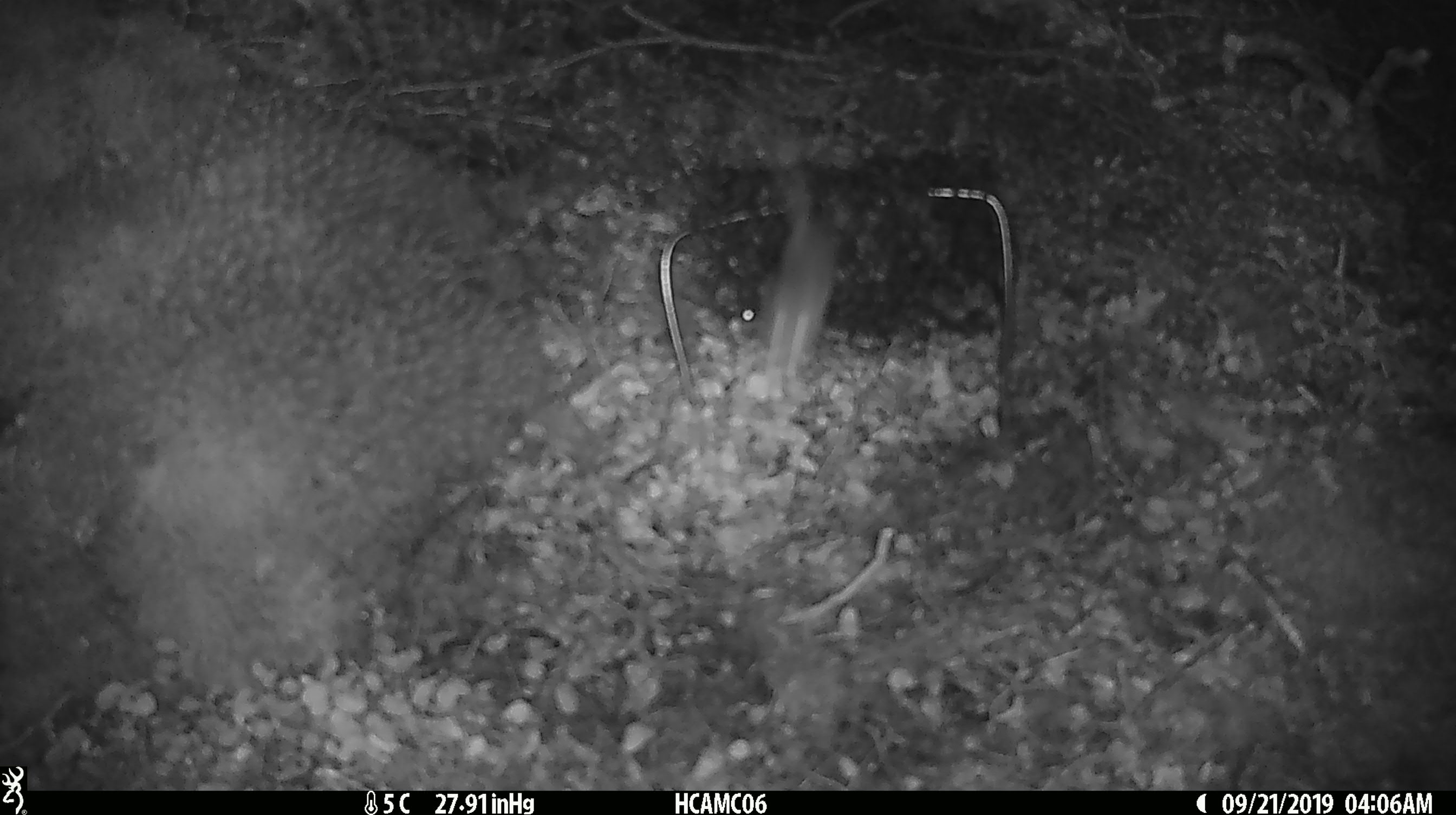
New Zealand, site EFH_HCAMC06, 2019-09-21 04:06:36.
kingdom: Animalia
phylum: Chordata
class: Mammalia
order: Rodentia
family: Muridae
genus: Mus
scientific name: Mus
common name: mouse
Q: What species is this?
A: Mouse (Mus).